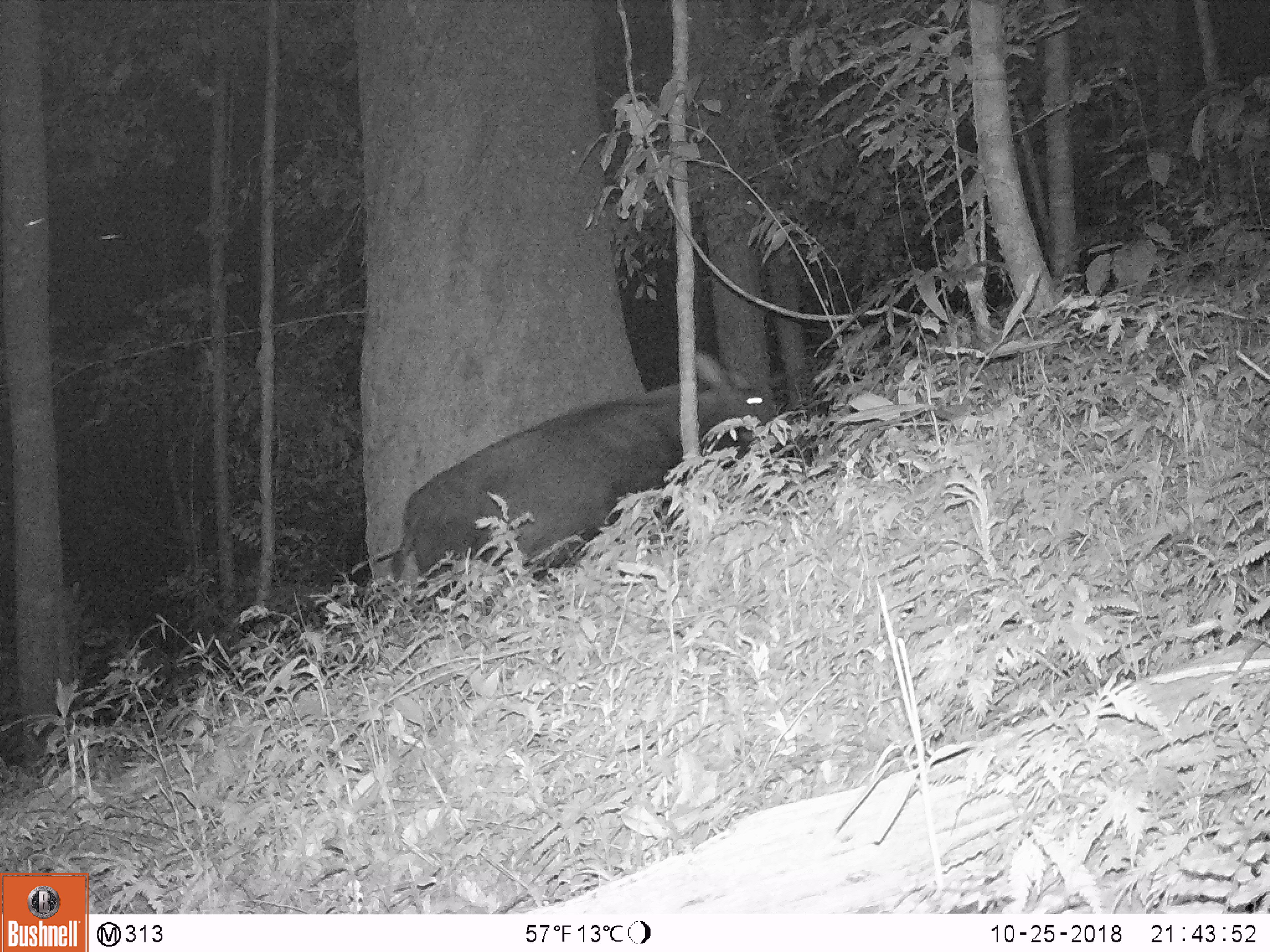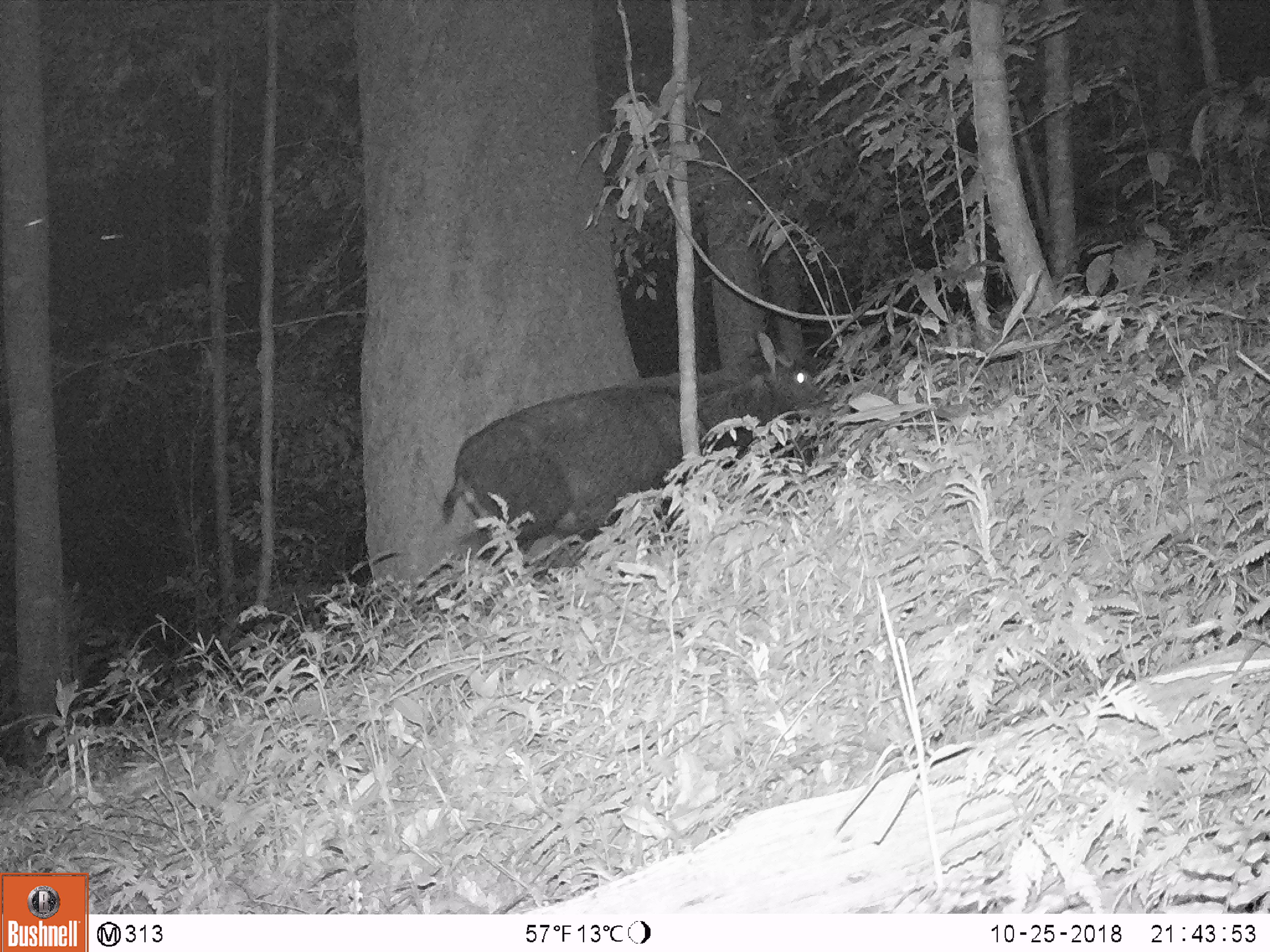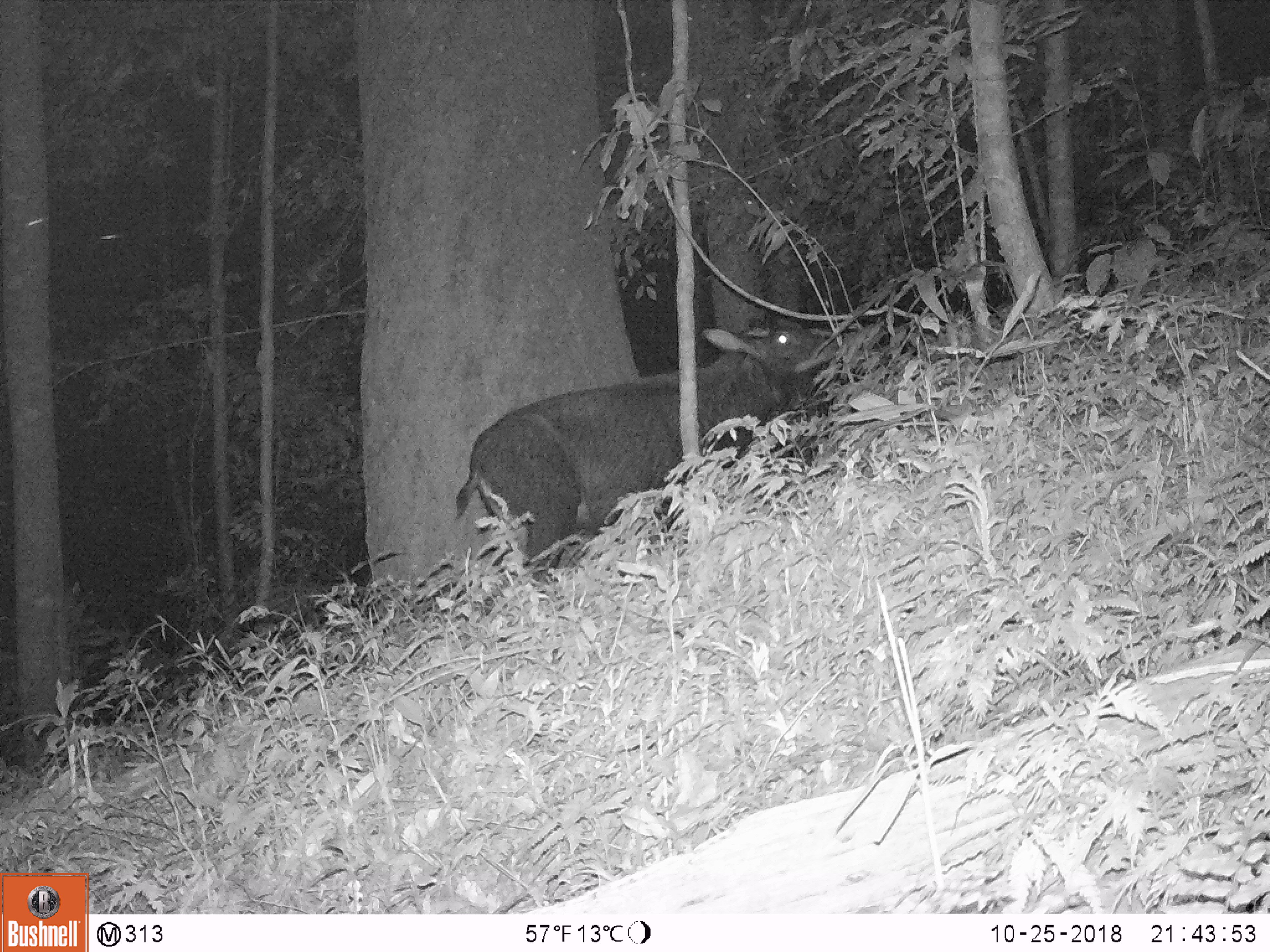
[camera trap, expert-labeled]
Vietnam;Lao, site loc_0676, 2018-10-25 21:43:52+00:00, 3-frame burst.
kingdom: Animalia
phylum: Chordata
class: Mammalia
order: Artiodactyla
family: Bovidae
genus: Capricornis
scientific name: Capricornis sumatraensis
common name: chinese serow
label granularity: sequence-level